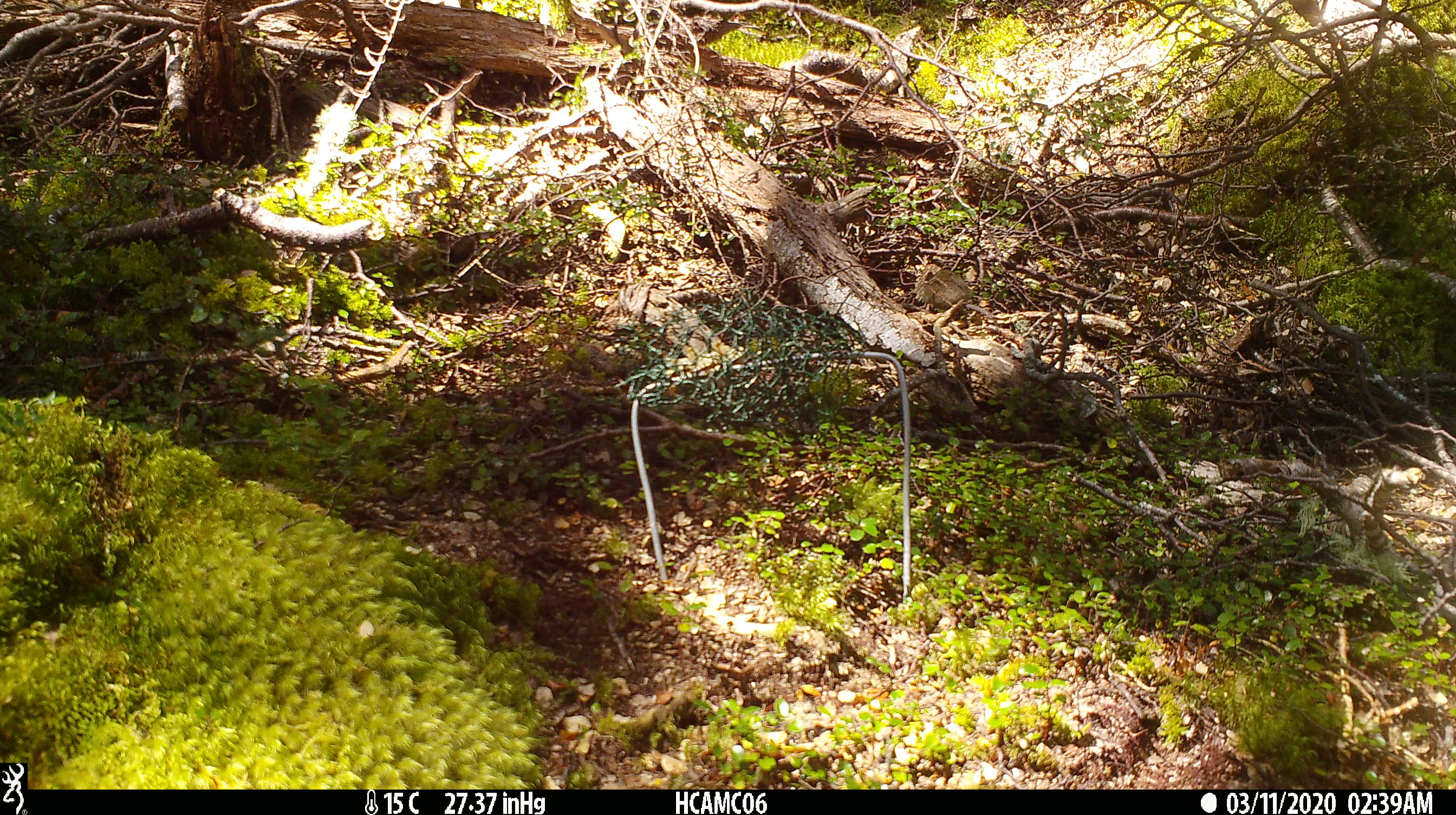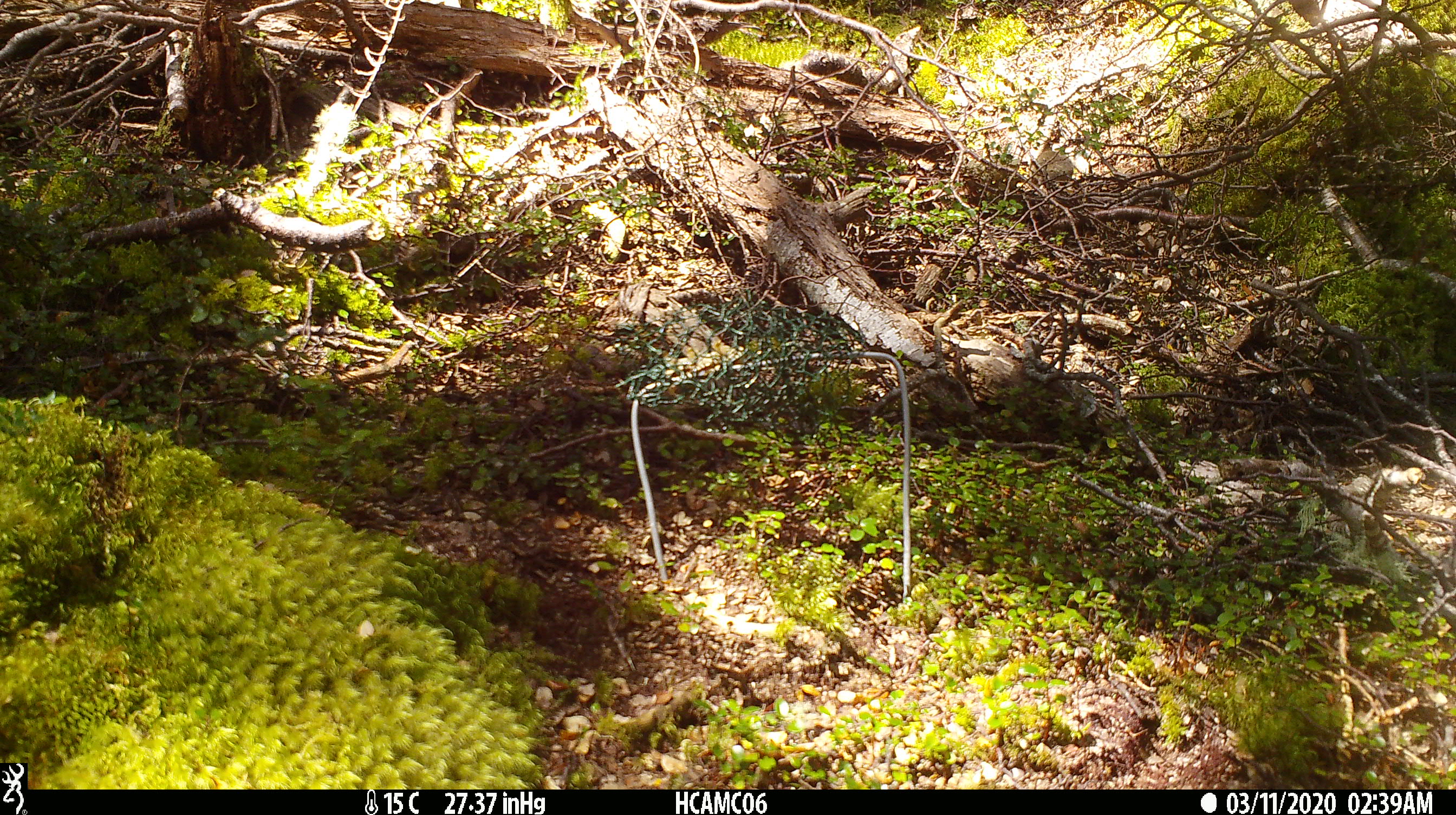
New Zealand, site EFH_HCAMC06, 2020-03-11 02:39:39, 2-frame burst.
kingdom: Animalia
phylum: Chordata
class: Mammalia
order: Rodentia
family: Muridae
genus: Mus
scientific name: Mus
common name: mouse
Mouse (Mus).